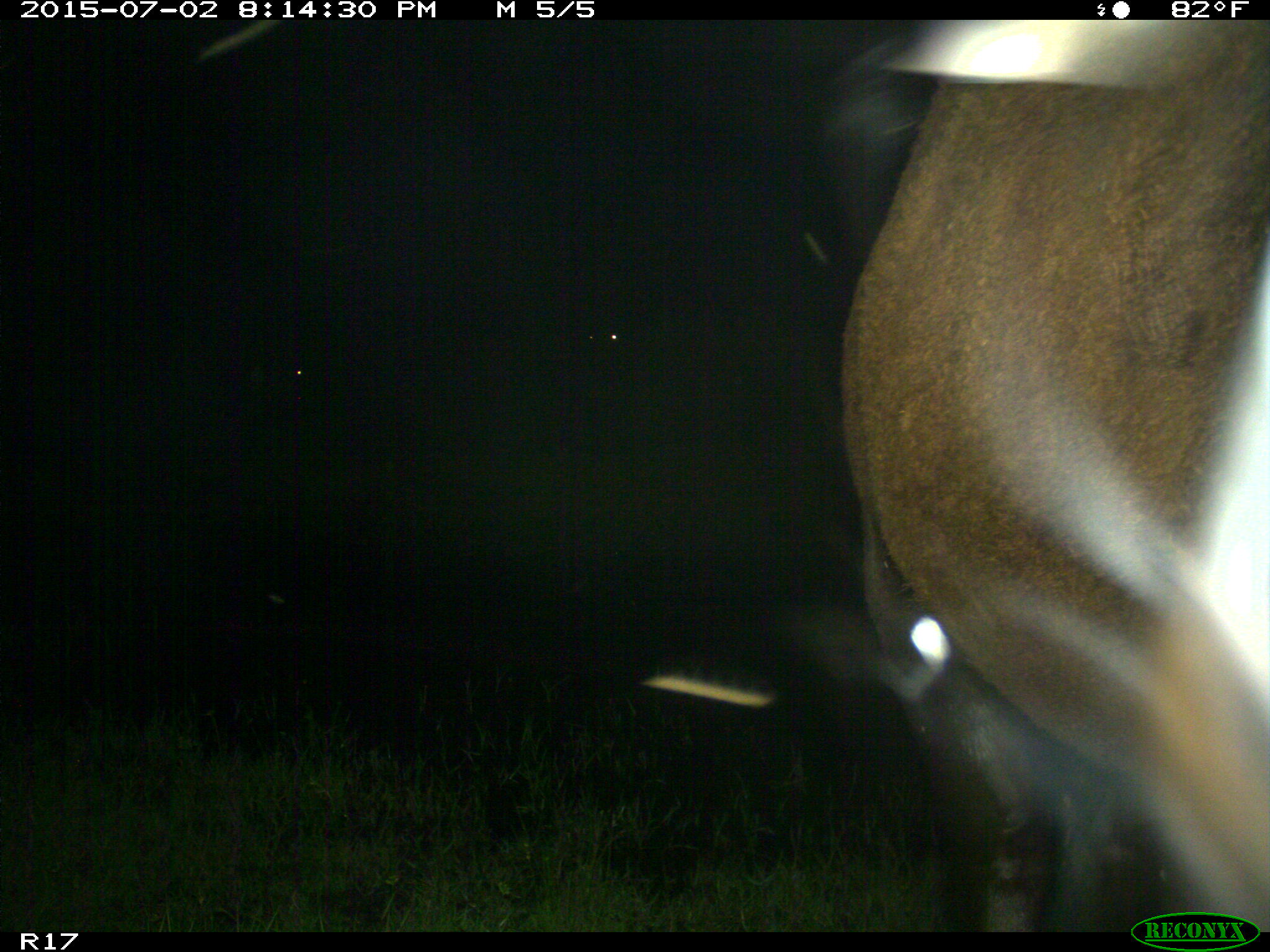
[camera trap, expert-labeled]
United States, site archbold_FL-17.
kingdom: Animalia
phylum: Chordata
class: Mammalia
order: Artiodactyla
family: Bovidae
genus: Bos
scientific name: Bos taurus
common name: domestic cow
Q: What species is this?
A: Bos taurus (domestic cow).